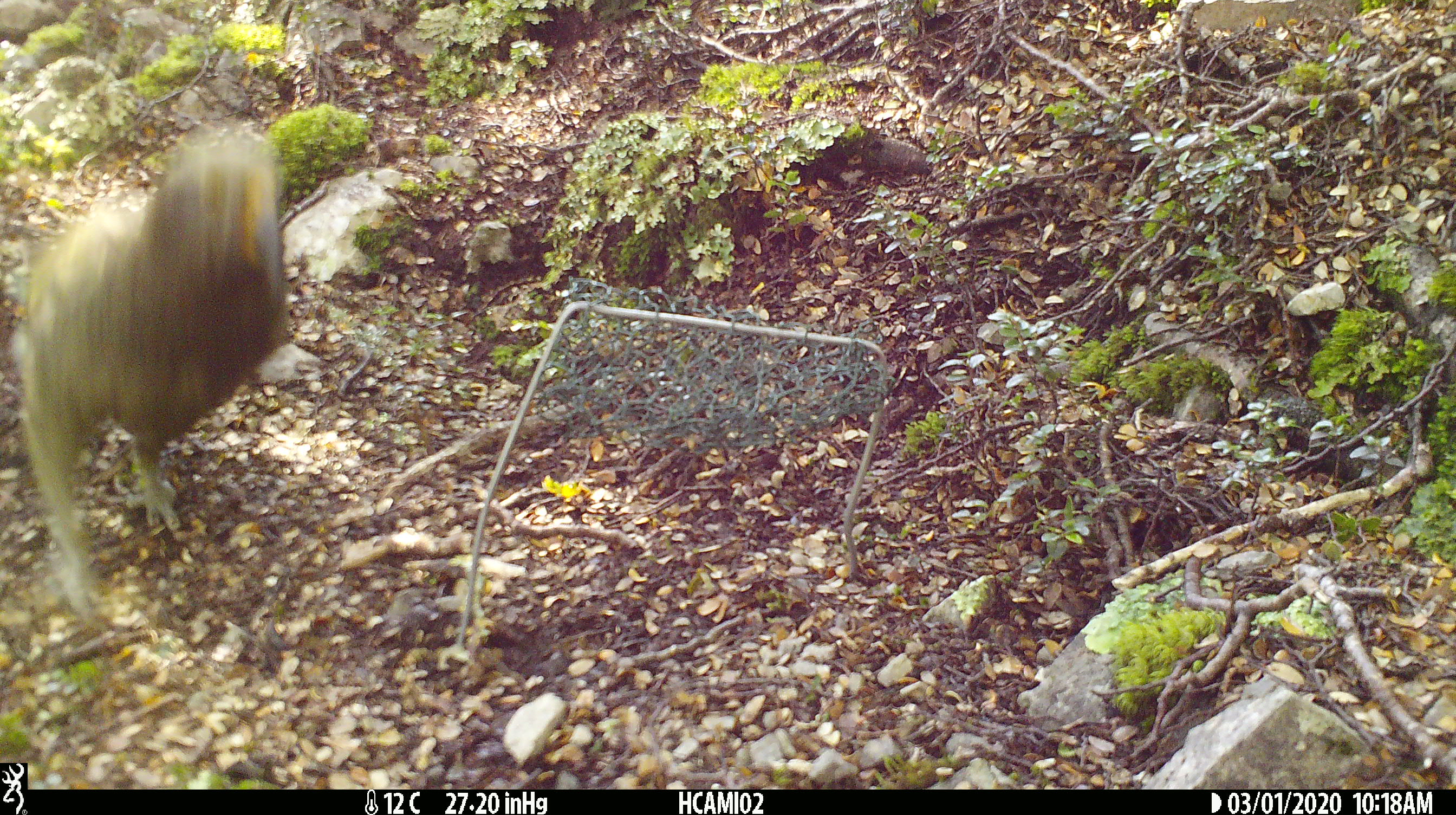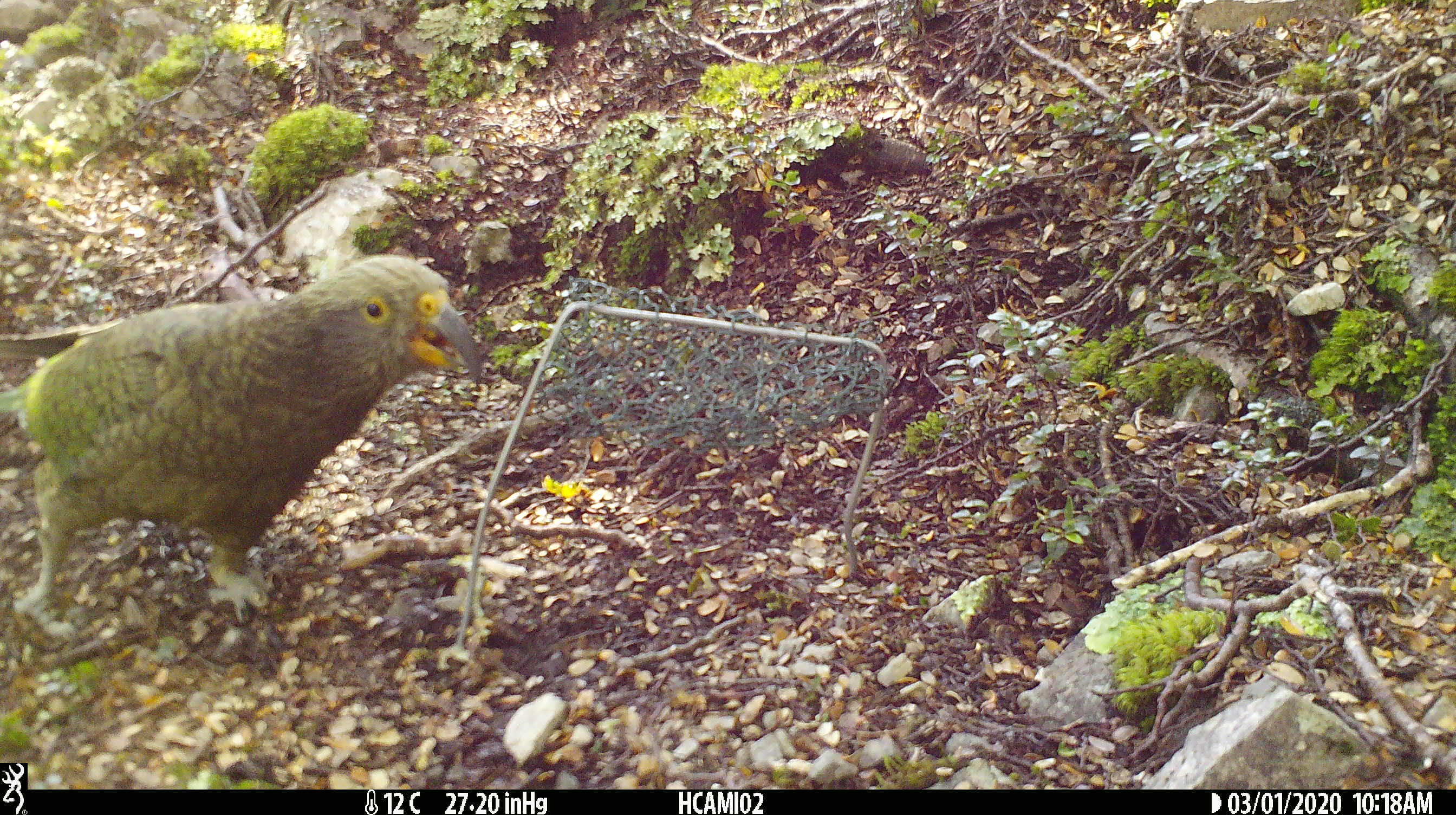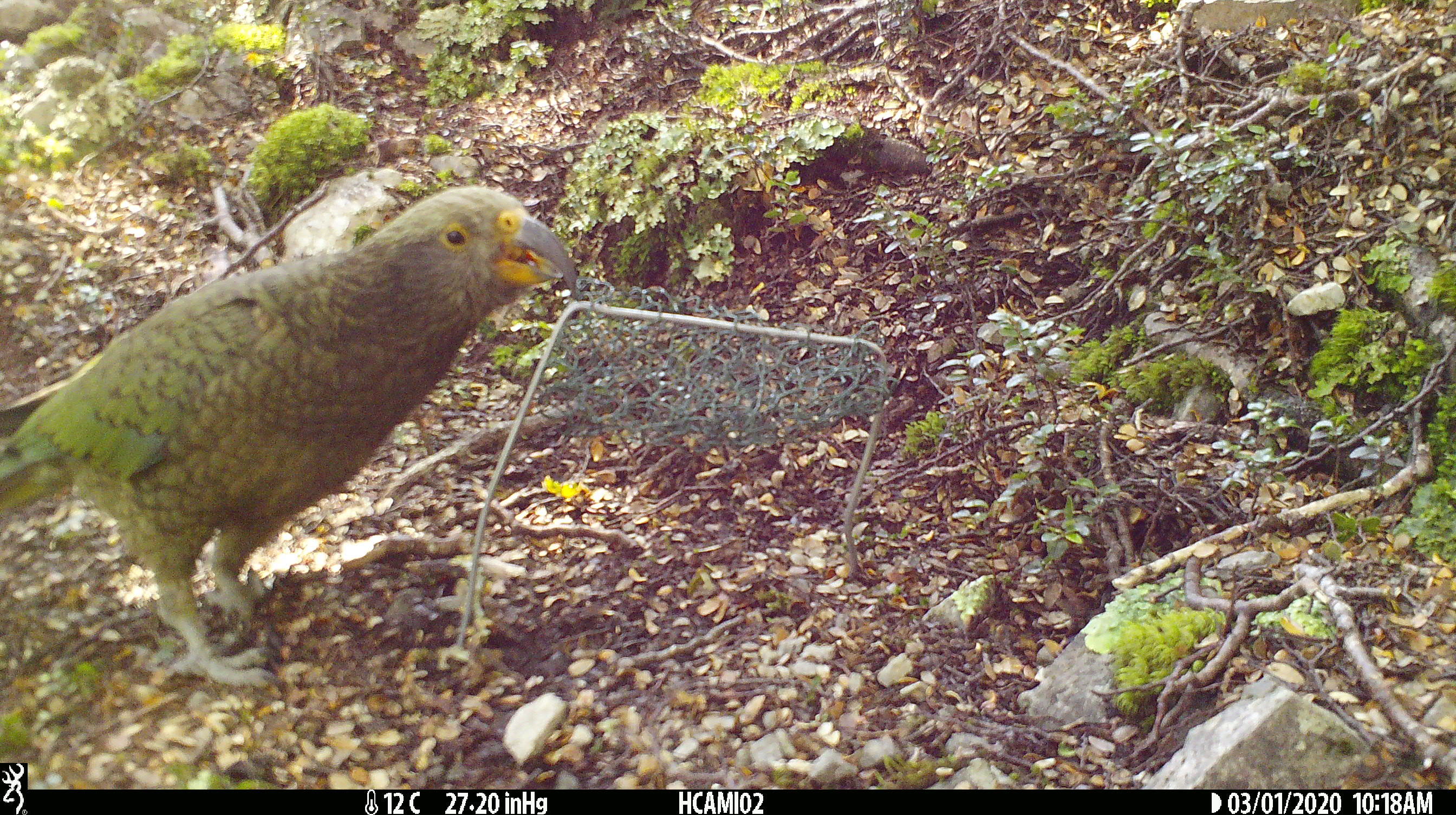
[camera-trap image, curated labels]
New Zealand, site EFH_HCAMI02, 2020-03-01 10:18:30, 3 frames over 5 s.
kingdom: Animalia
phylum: Chordata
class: Mammalia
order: Rodentia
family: Muridae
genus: Mus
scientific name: Mus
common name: mouse